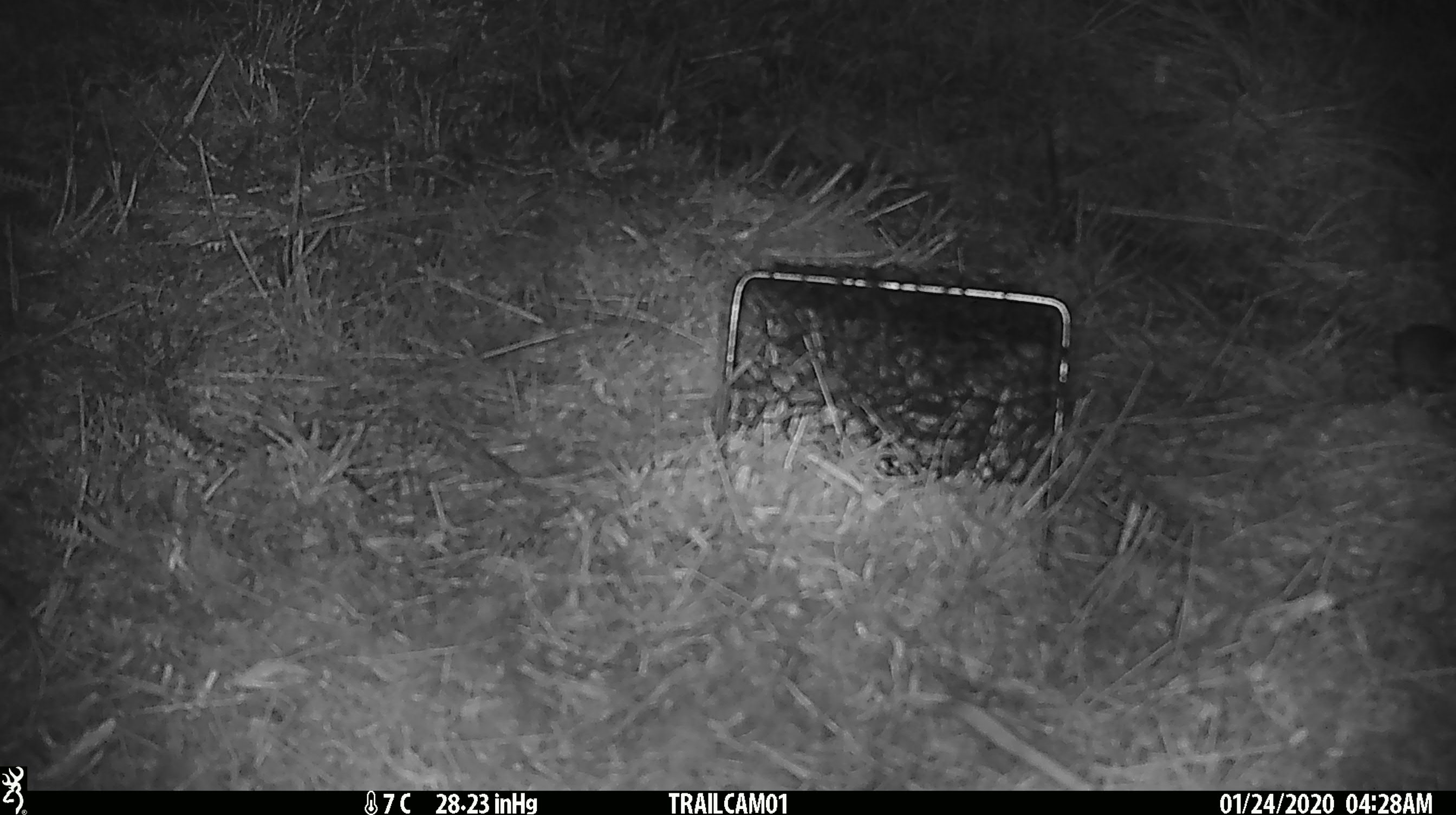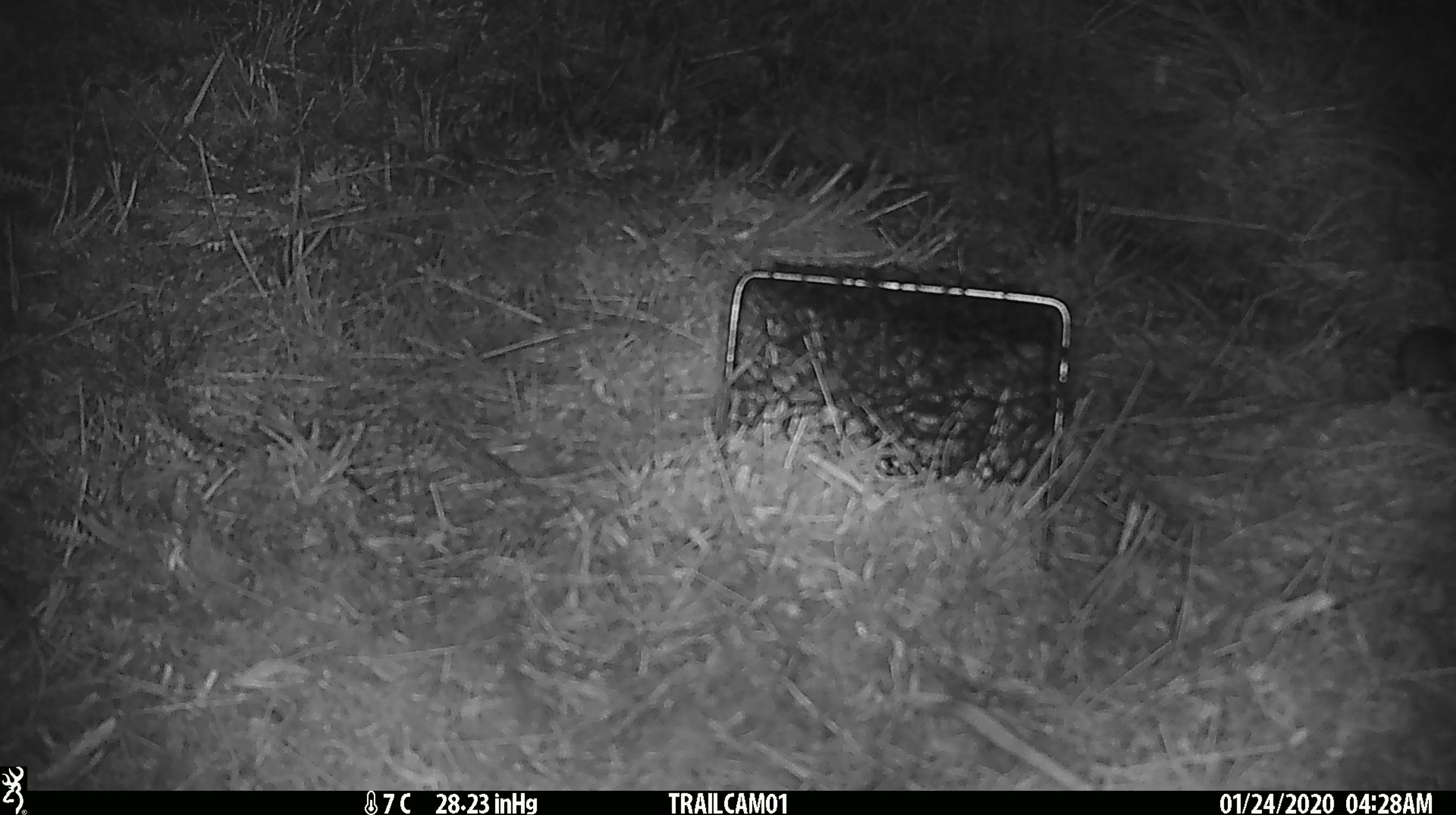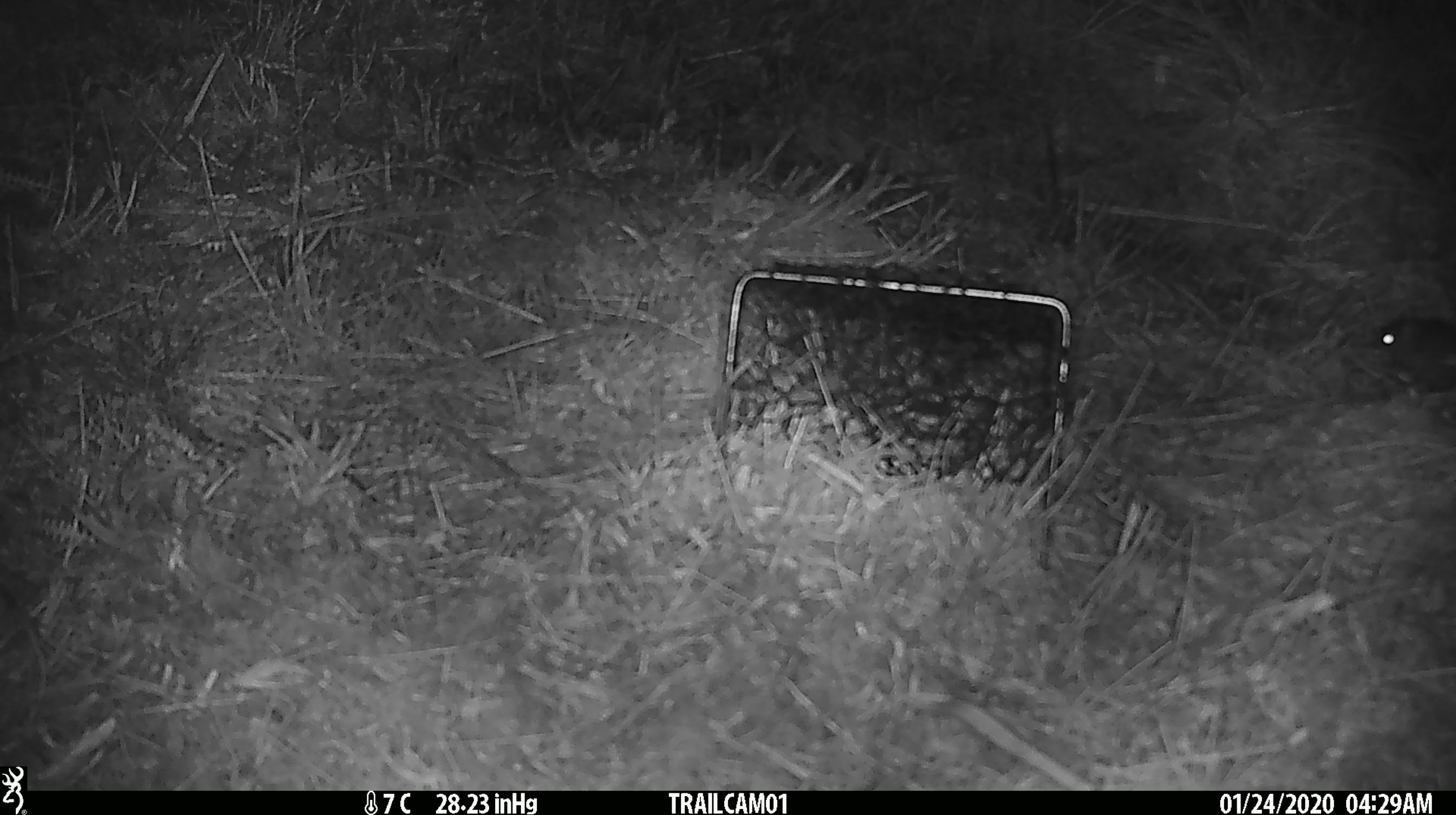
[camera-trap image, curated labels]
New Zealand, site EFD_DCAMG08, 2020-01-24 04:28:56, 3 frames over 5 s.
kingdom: Animalia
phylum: Chordata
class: Mammalia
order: Rodentia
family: Muridae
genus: Mus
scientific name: Mus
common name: mouse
Mouse (Mus).